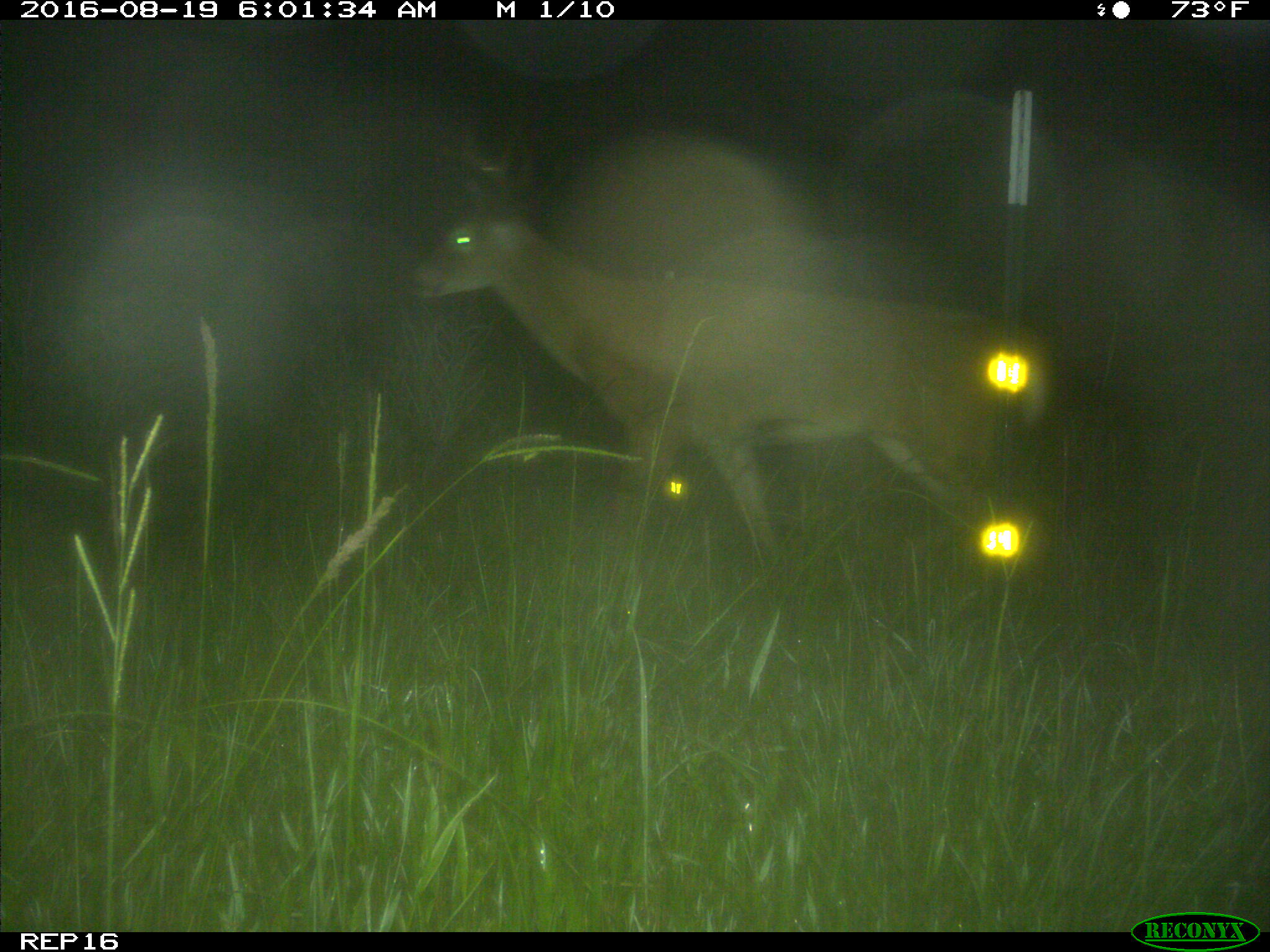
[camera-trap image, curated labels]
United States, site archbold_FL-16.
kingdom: Animalia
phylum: Chordata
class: Mammalia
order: Artiodactyla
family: Cervidae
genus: Odocoileus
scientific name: Odocoileus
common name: deer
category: unidentified deer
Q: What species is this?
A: Unidentified deer (deer) (Odocoileus).